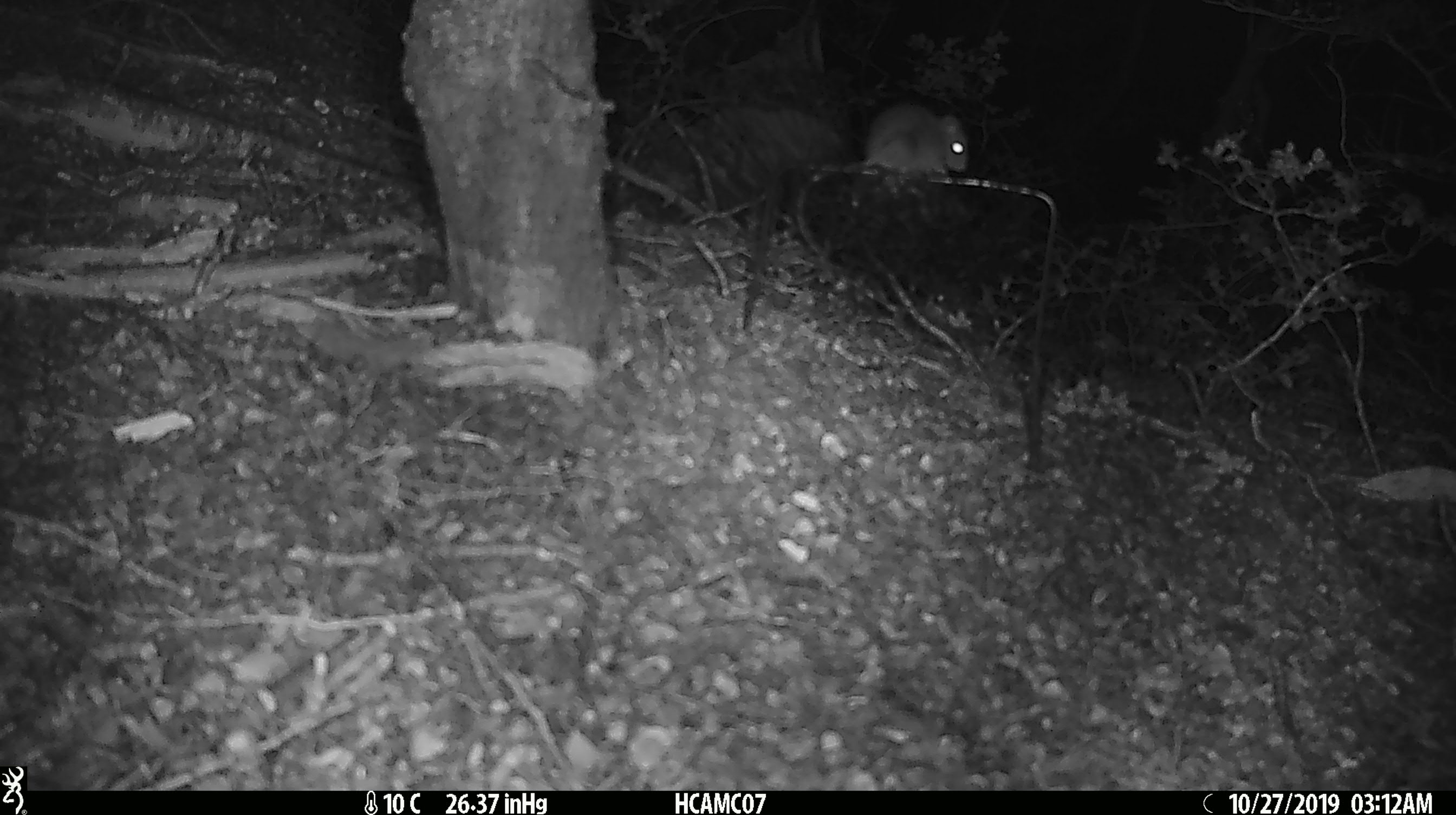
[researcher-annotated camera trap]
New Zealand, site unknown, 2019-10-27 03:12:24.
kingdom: Animalia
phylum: Chordata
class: Mammalia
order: Rodentia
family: Muridae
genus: Mus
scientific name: Mus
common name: mouse